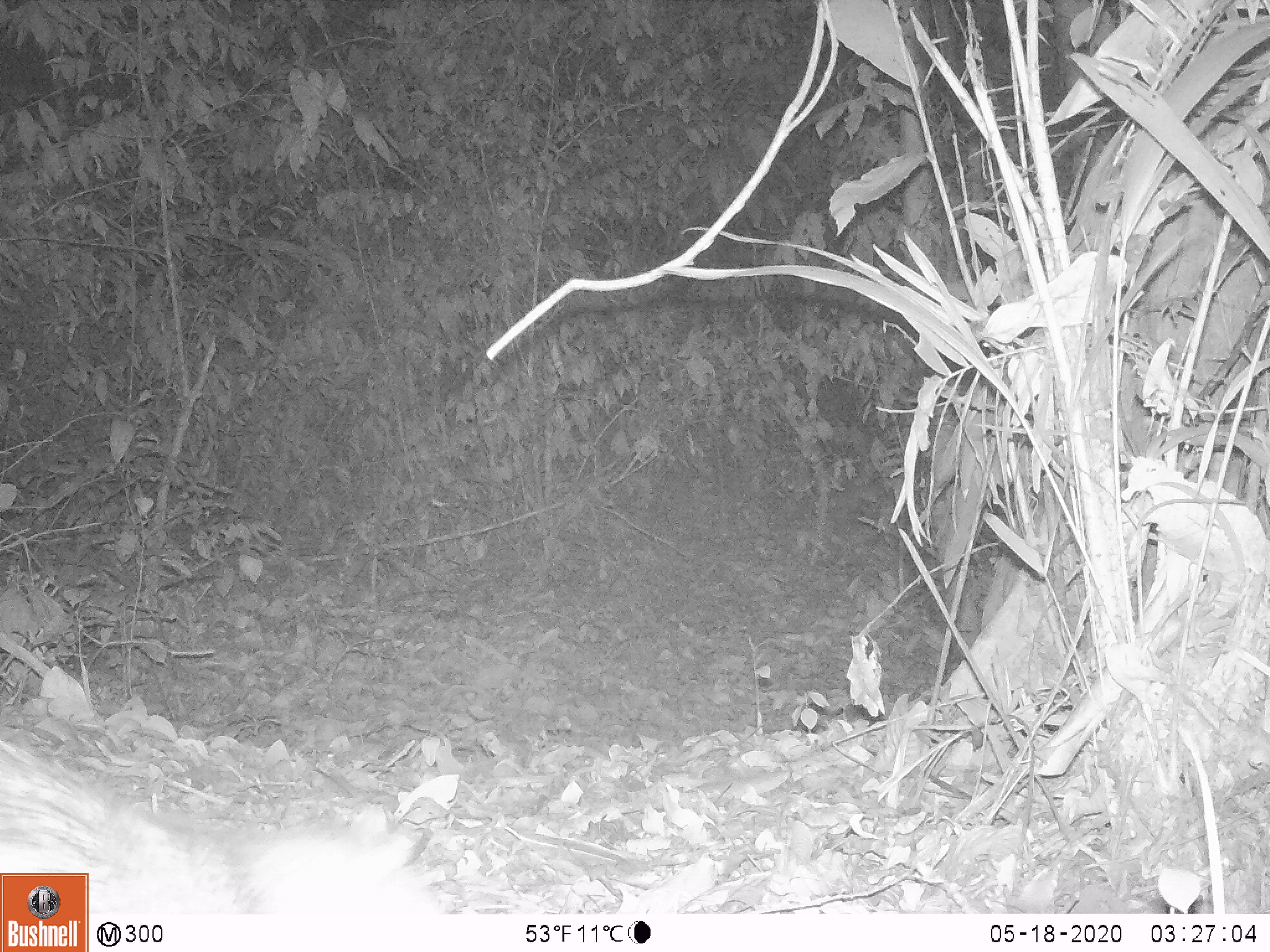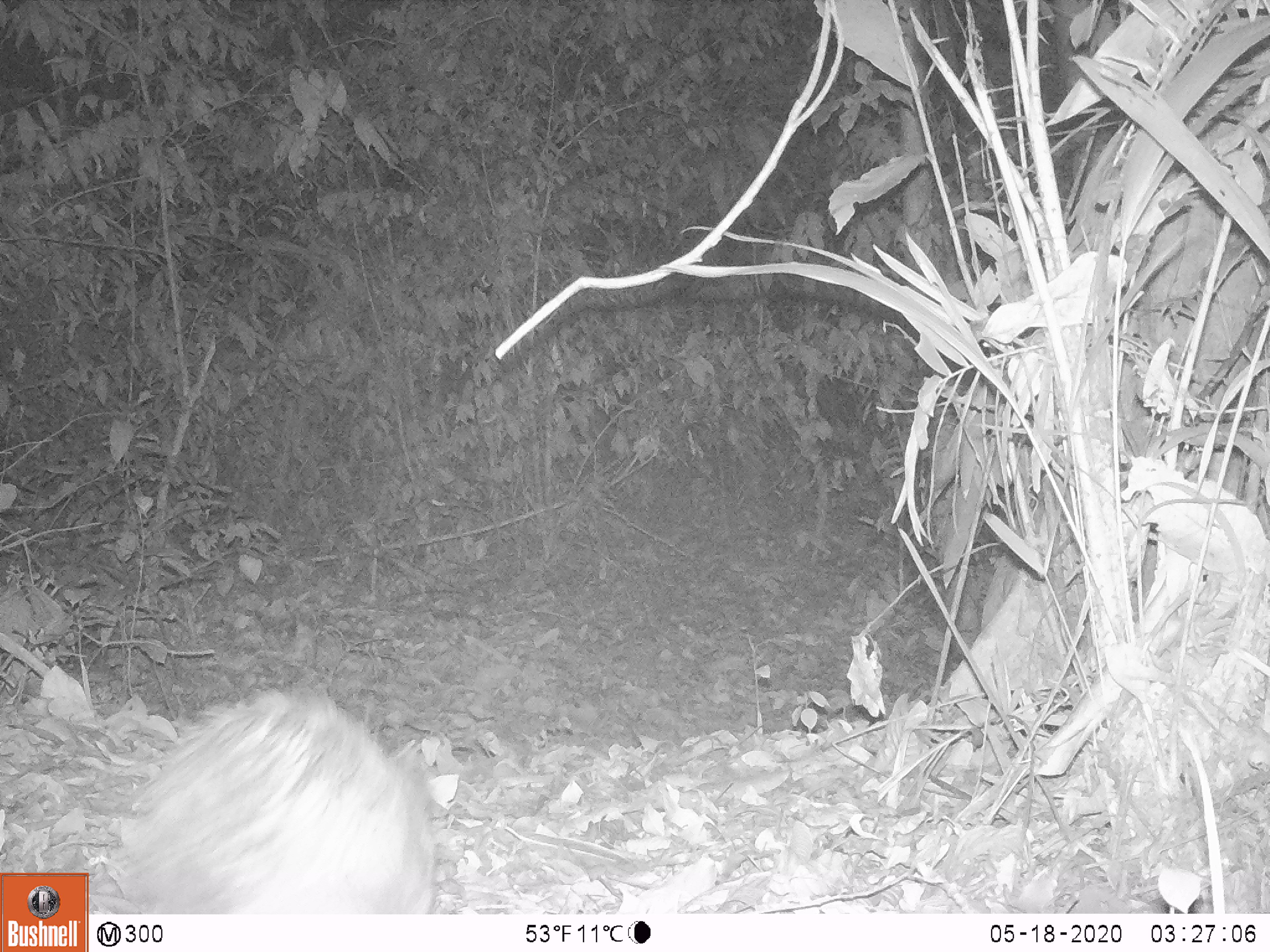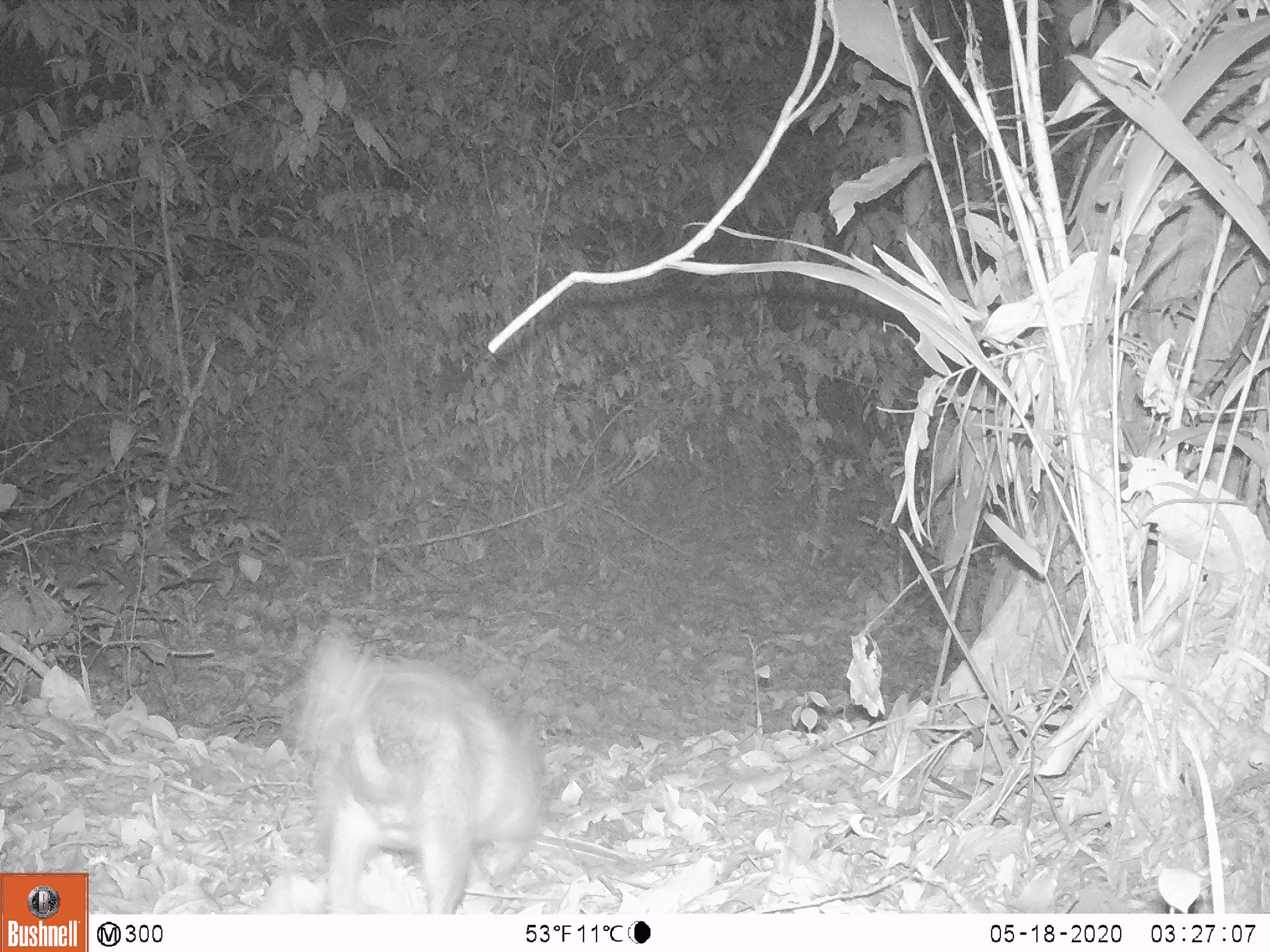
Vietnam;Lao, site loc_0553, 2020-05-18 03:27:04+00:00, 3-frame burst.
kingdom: Animalia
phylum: Chordata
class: Mammalia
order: Rodentia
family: Hystricidae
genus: Atherurus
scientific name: Atherurus macrourus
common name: asiatic brush-tailed porcupine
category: asiatic brush tailed porcupine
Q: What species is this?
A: Asiatic brush tailed porcupine (asiatic brush-tailed porcupine) (Atherurus macrourus).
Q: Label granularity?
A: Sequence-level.